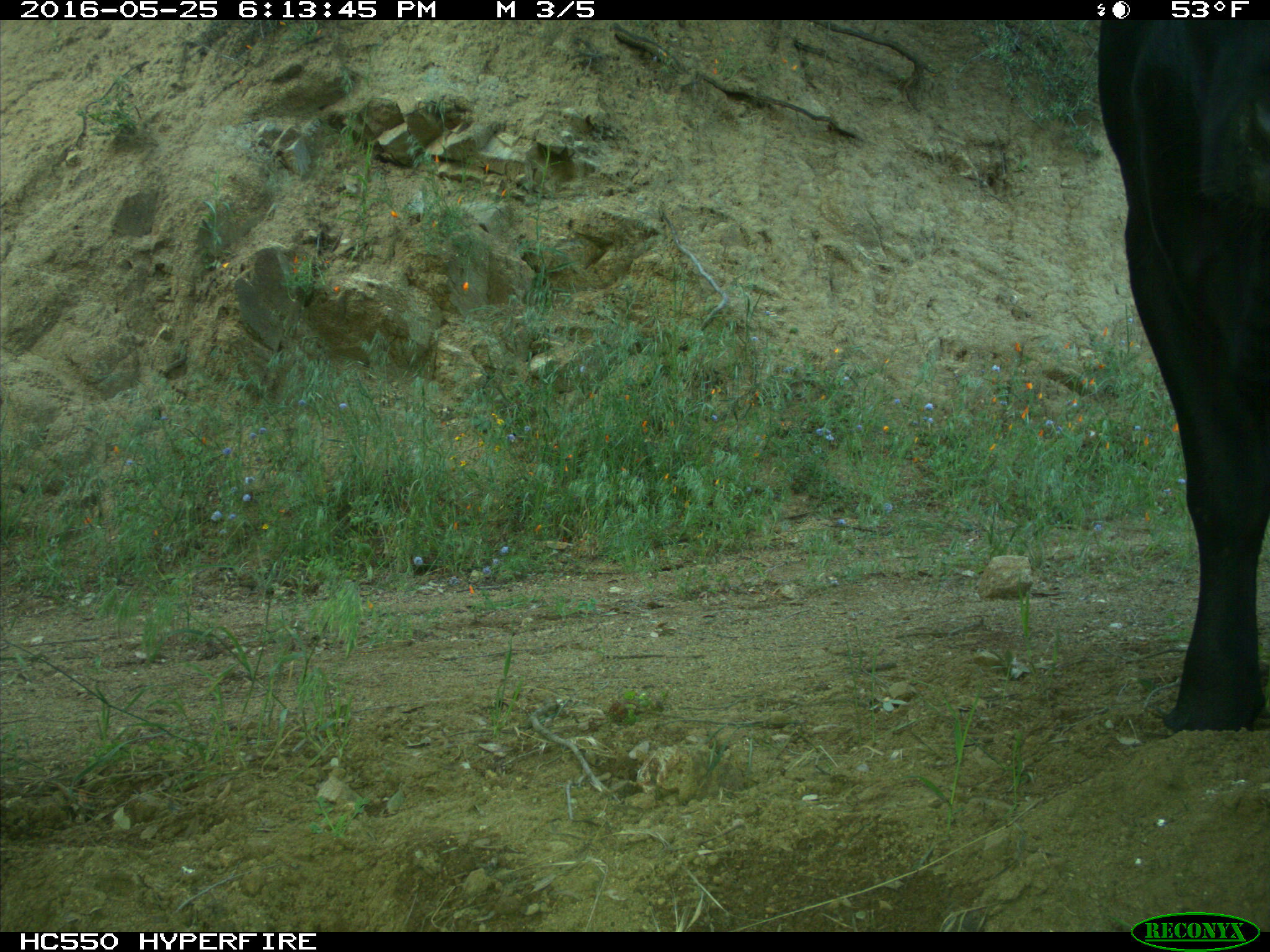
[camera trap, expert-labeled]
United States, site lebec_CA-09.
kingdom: Animalia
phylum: Chordata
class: Mammalia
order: Artiodactyla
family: Bovidae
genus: Bos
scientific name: Bos taurus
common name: domestic cow